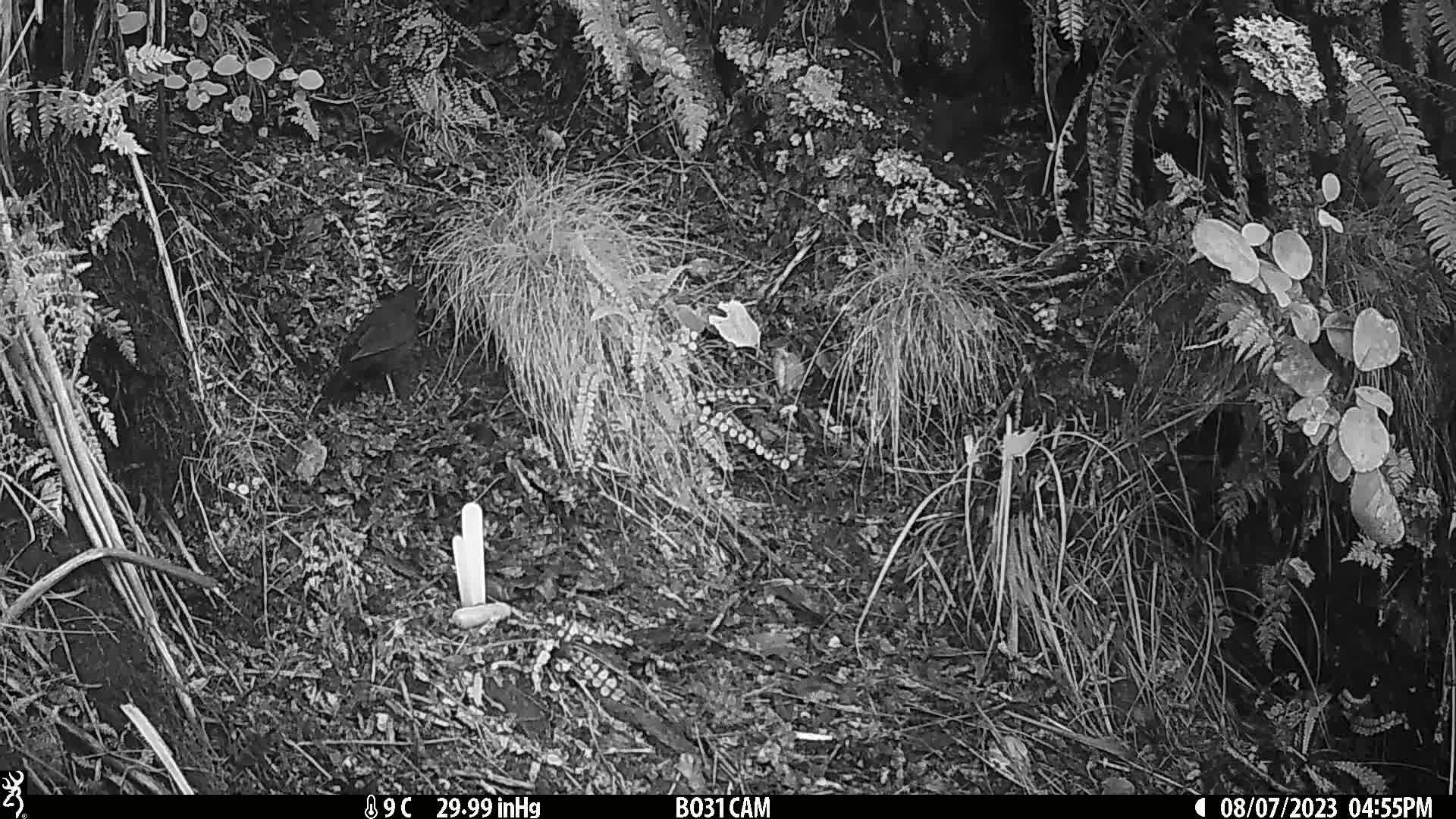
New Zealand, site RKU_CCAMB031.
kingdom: Animalia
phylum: Chordata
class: Aves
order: Passeriformes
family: Turdidae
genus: Turdus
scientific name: Turdus merula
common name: eurasian blackbird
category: blackbird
Blackbird (eurasian blackbird) (Turdus merula).